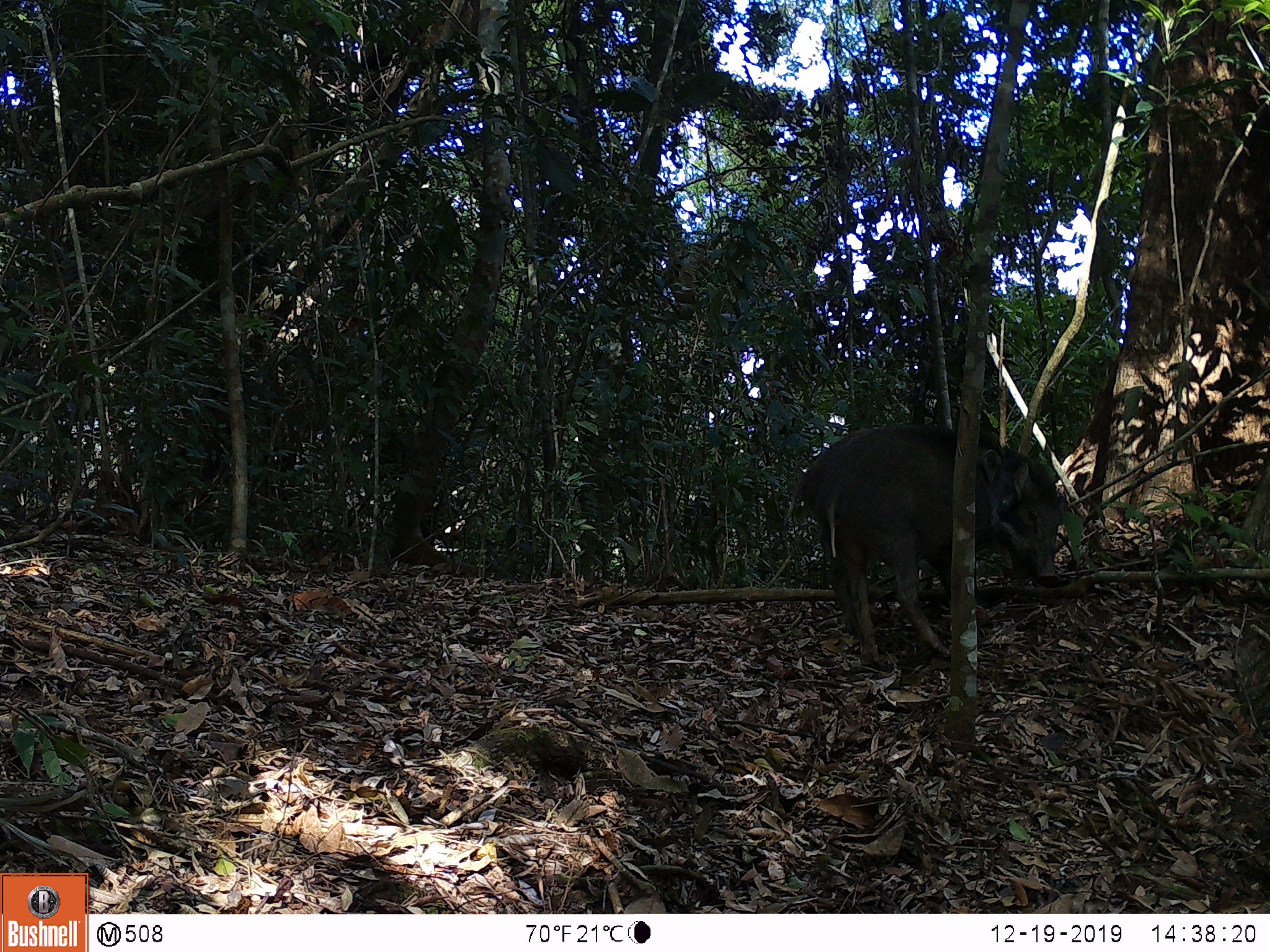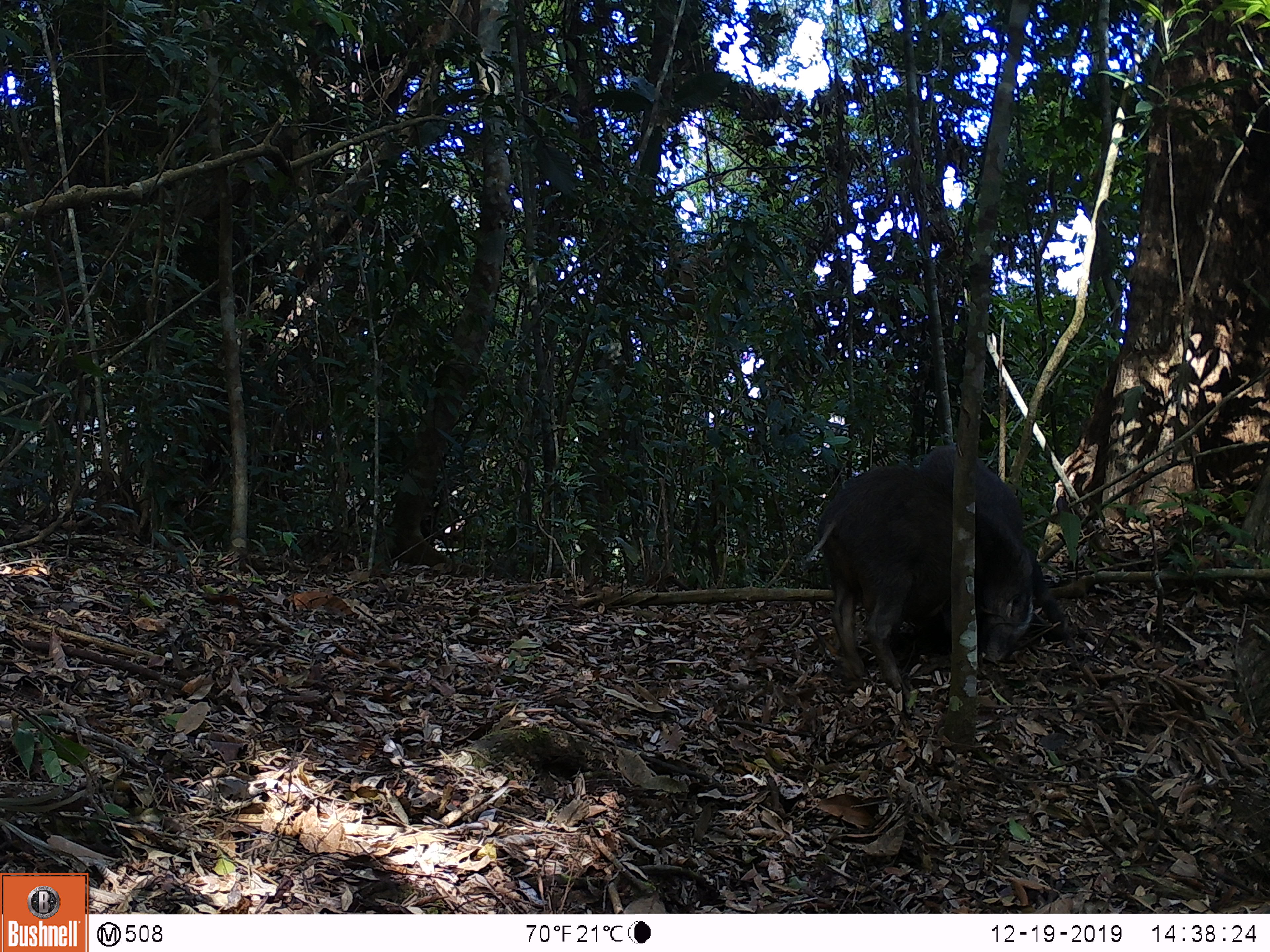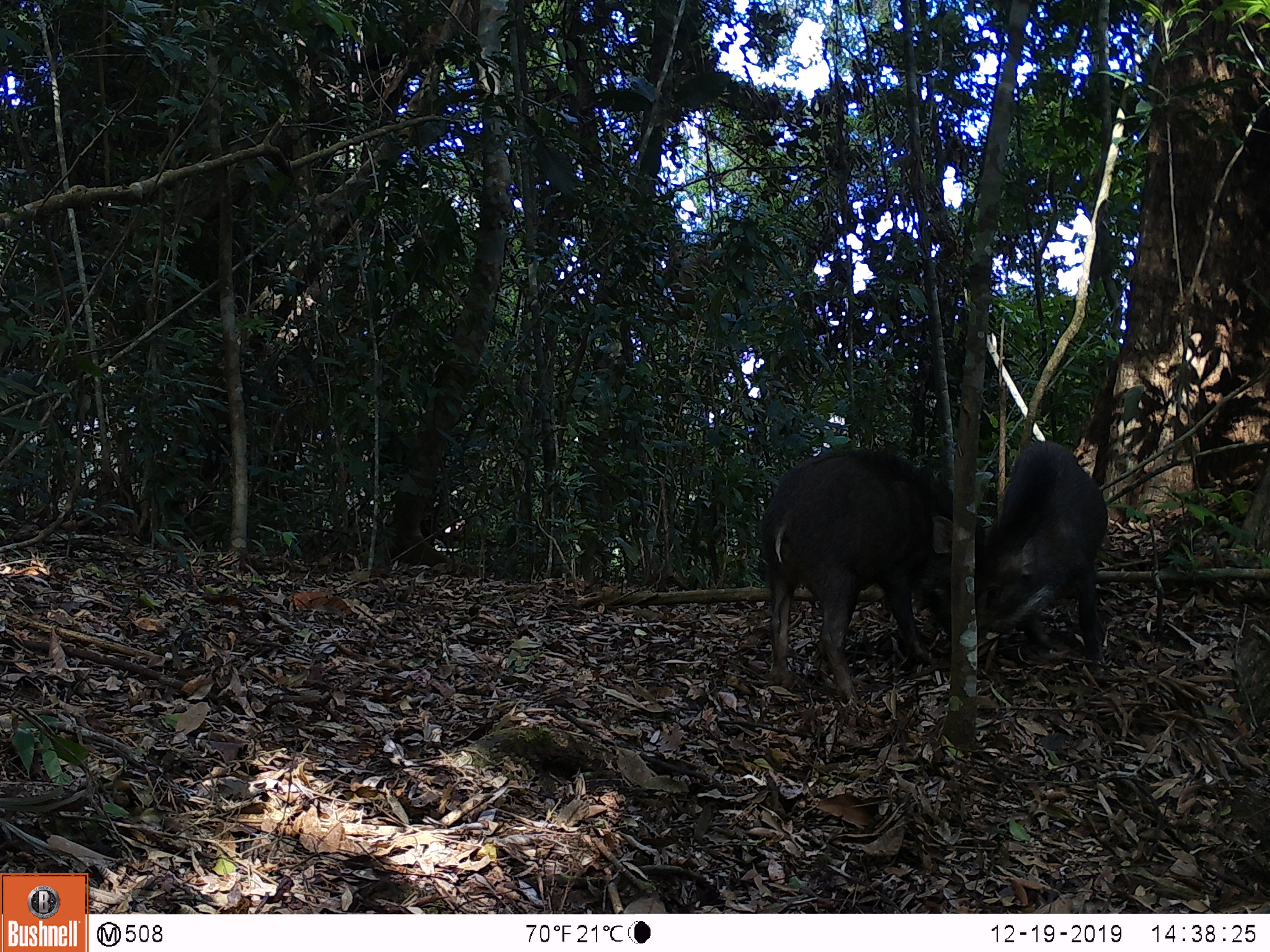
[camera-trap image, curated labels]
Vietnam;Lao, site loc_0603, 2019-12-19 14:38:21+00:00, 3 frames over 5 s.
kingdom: Animalia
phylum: Chordata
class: Mammalia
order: Artiodactyla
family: Suidae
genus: Sus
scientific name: Sus scrofa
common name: eurasian wild pig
Eurasian wild pig (Sus scrofa). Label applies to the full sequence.